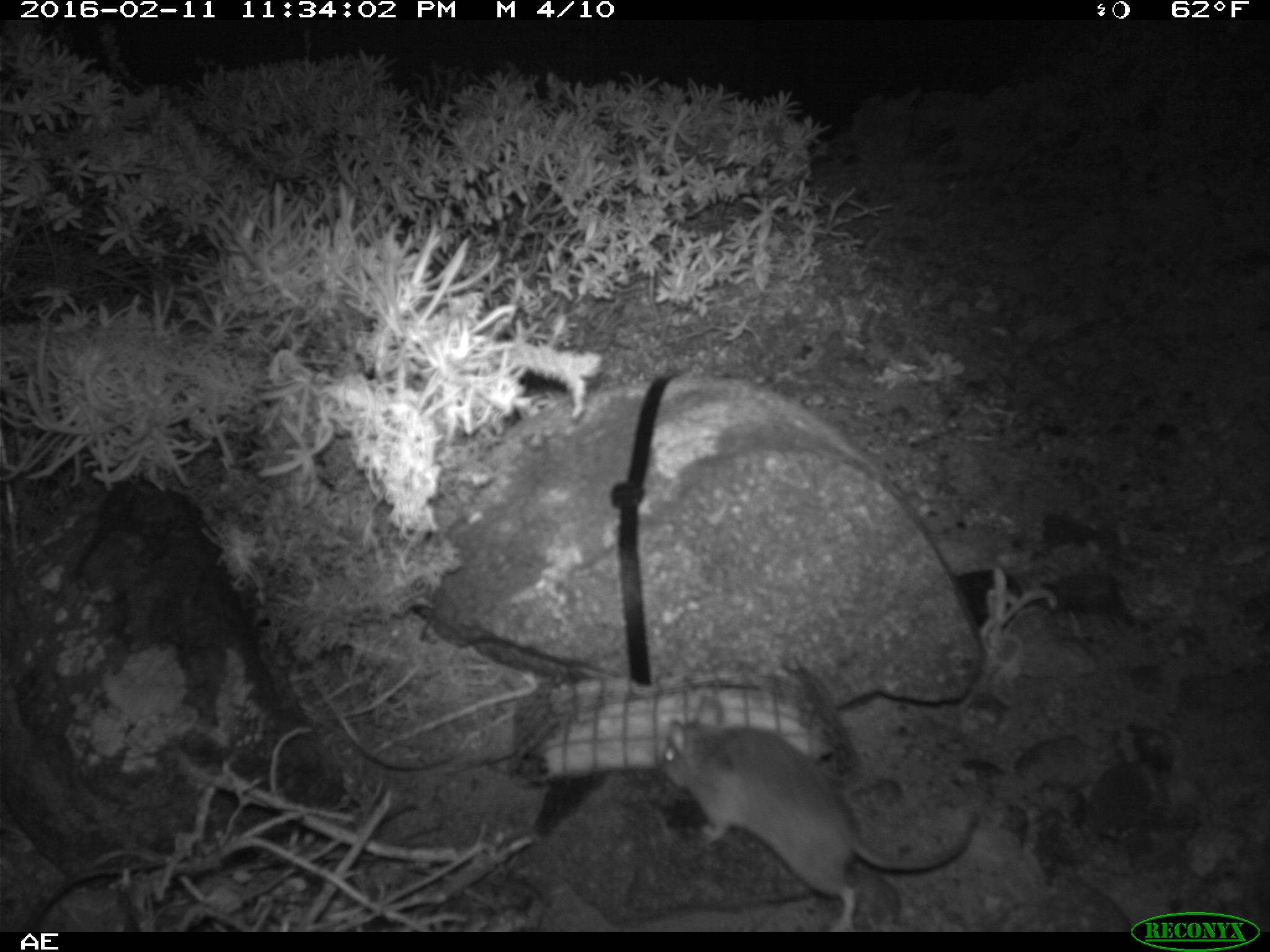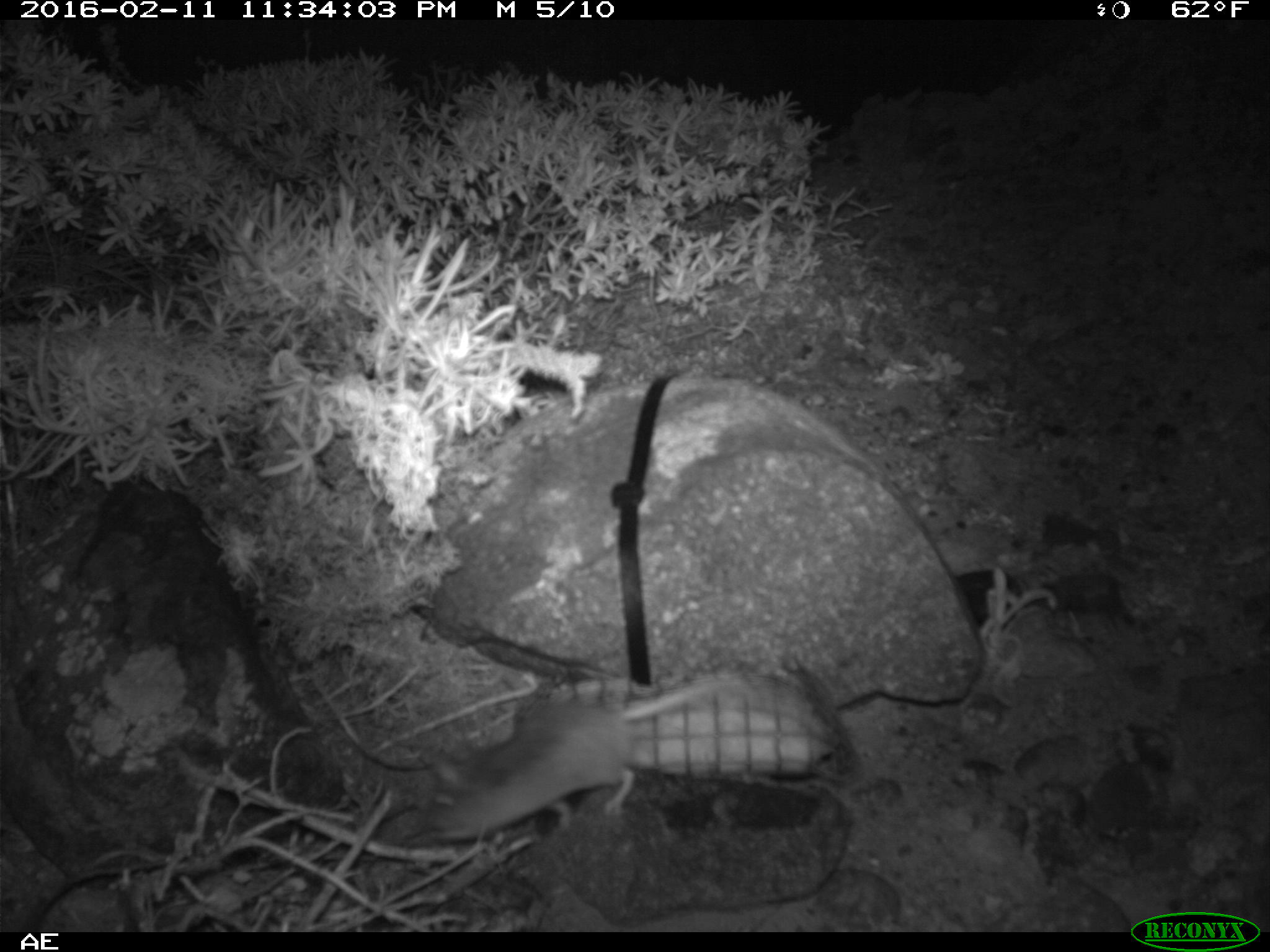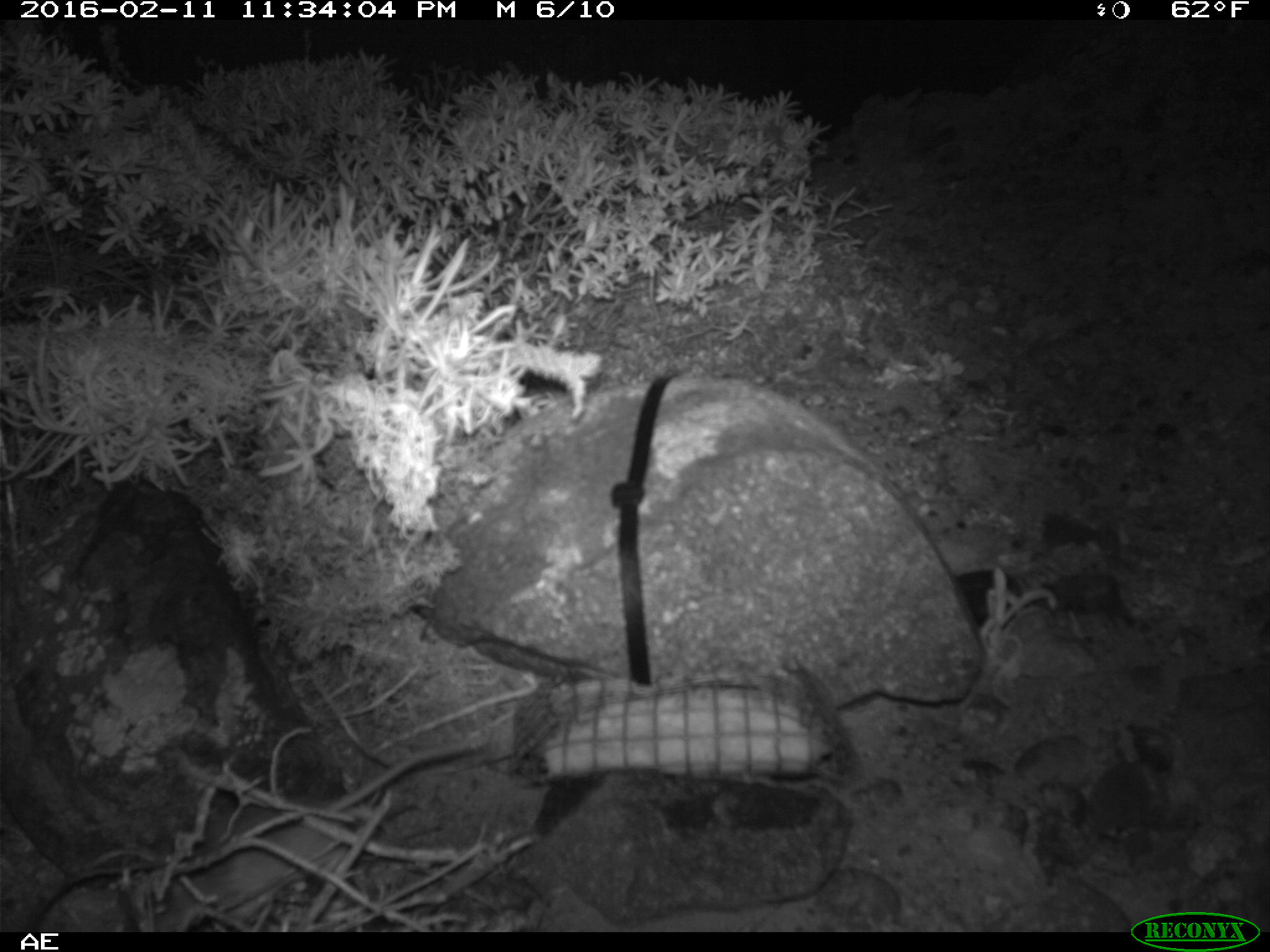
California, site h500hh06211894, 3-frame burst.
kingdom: Animalia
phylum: Chordata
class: Mammalia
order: Rodentia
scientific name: Rodentia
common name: rodent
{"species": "rodent (Rodentia)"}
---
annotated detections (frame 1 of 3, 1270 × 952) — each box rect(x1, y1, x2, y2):
rodent: rect(655, 692, 981, 933)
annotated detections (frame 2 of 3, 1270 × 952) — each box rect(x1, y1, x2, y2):
rodent: rect(425, 675, 737, 841)